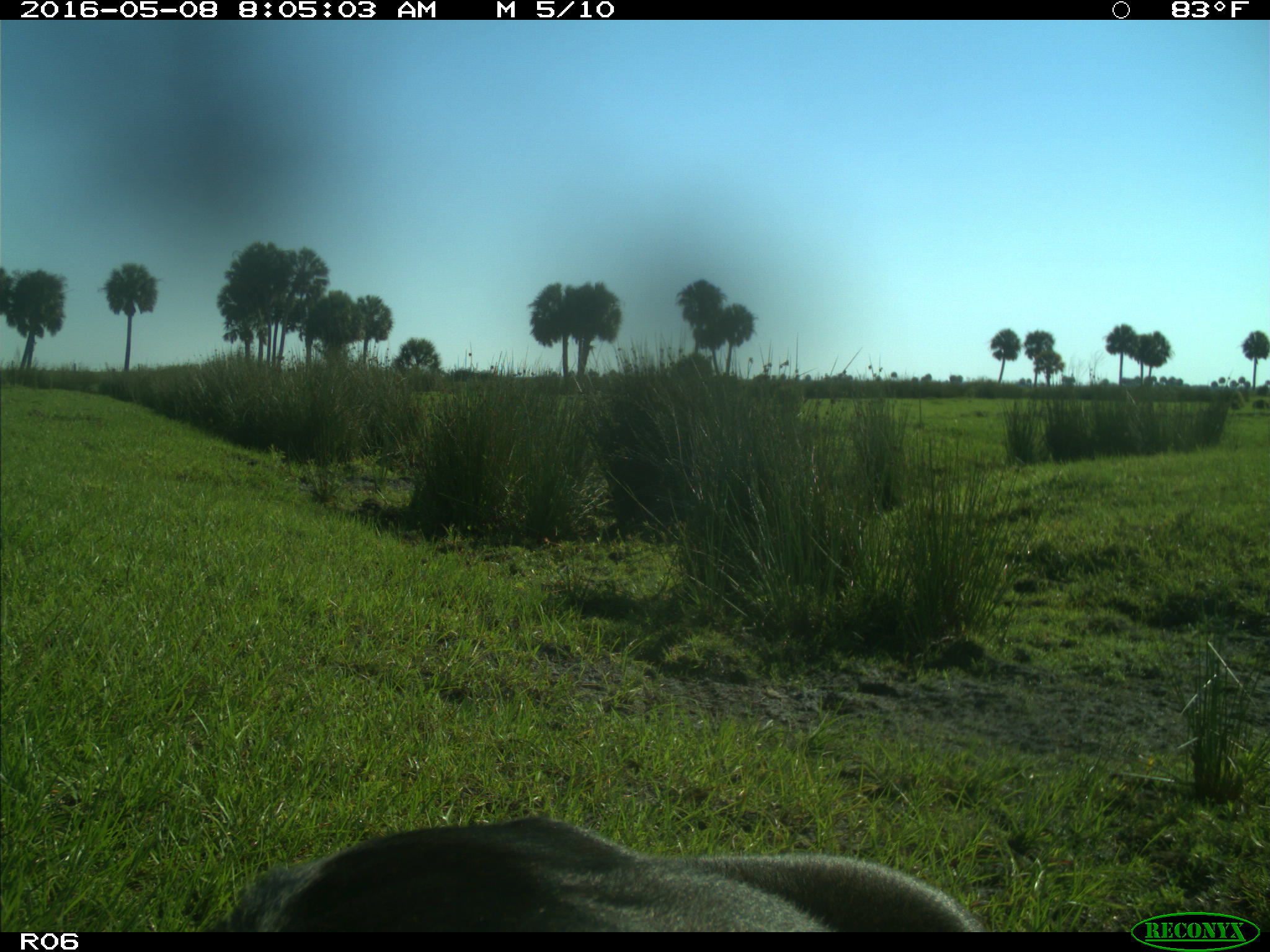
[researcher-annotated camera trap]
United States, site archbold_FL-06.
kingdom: Animalia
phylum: Chordata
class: Mammalia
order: Artiodactyla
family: Bovidae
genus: Bos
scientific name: Bos taurus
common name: domestic cow